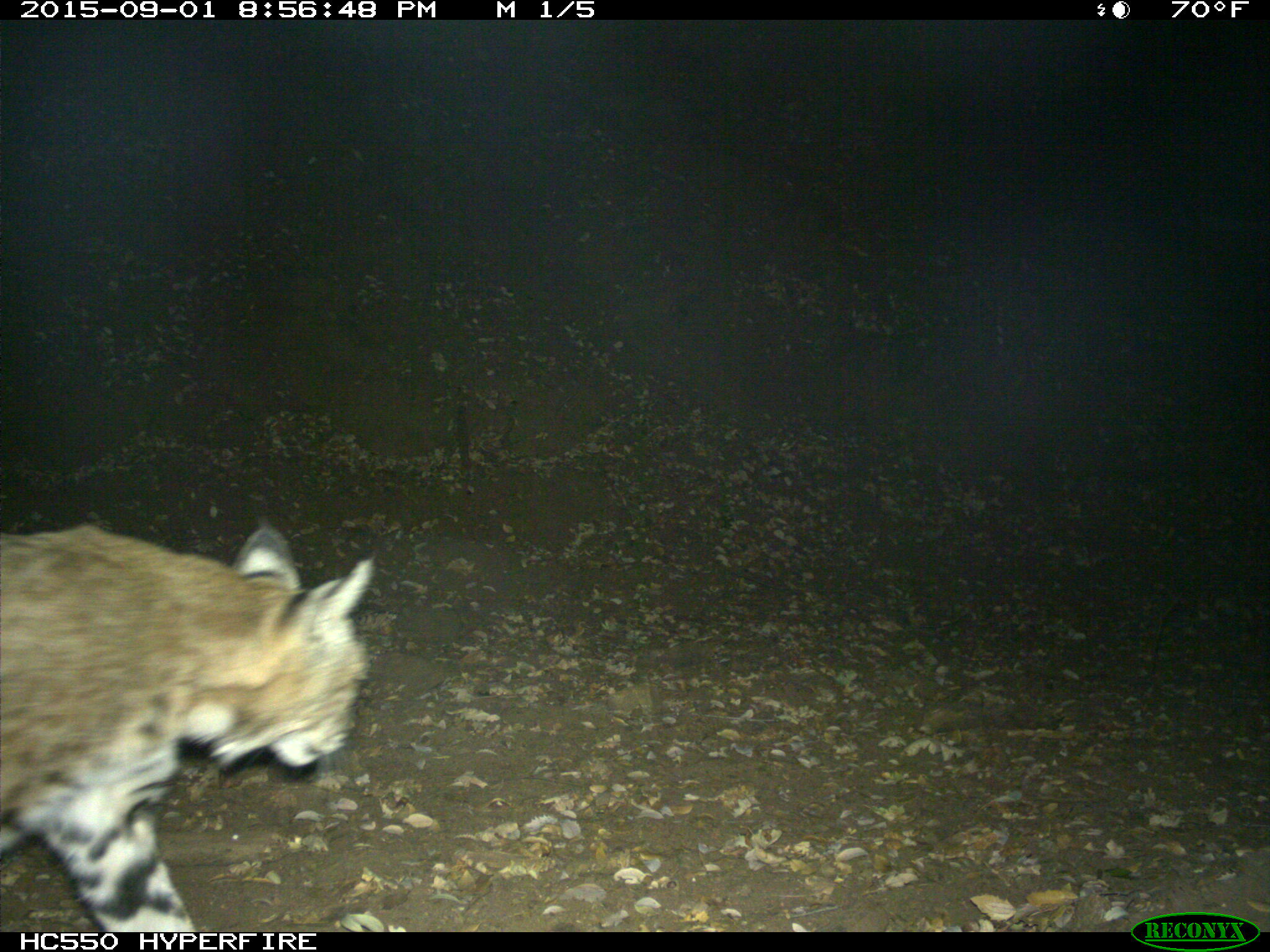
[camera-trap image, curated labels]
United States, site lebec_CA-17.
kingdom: Animalia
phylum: Chordata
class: Mammalia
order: Carnivora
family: Felidae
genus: Lynx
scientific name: Lynx rufus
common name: bobcat